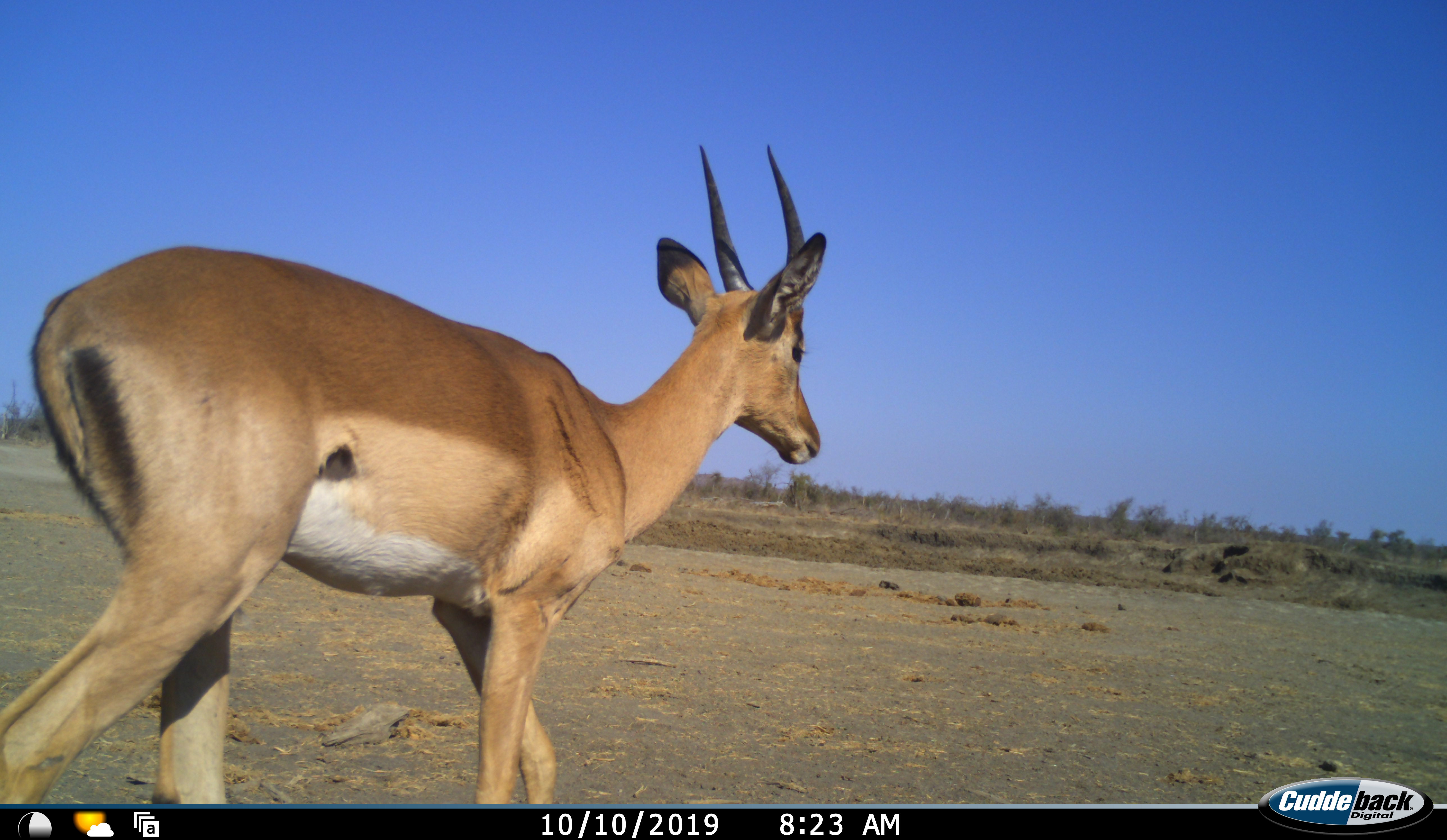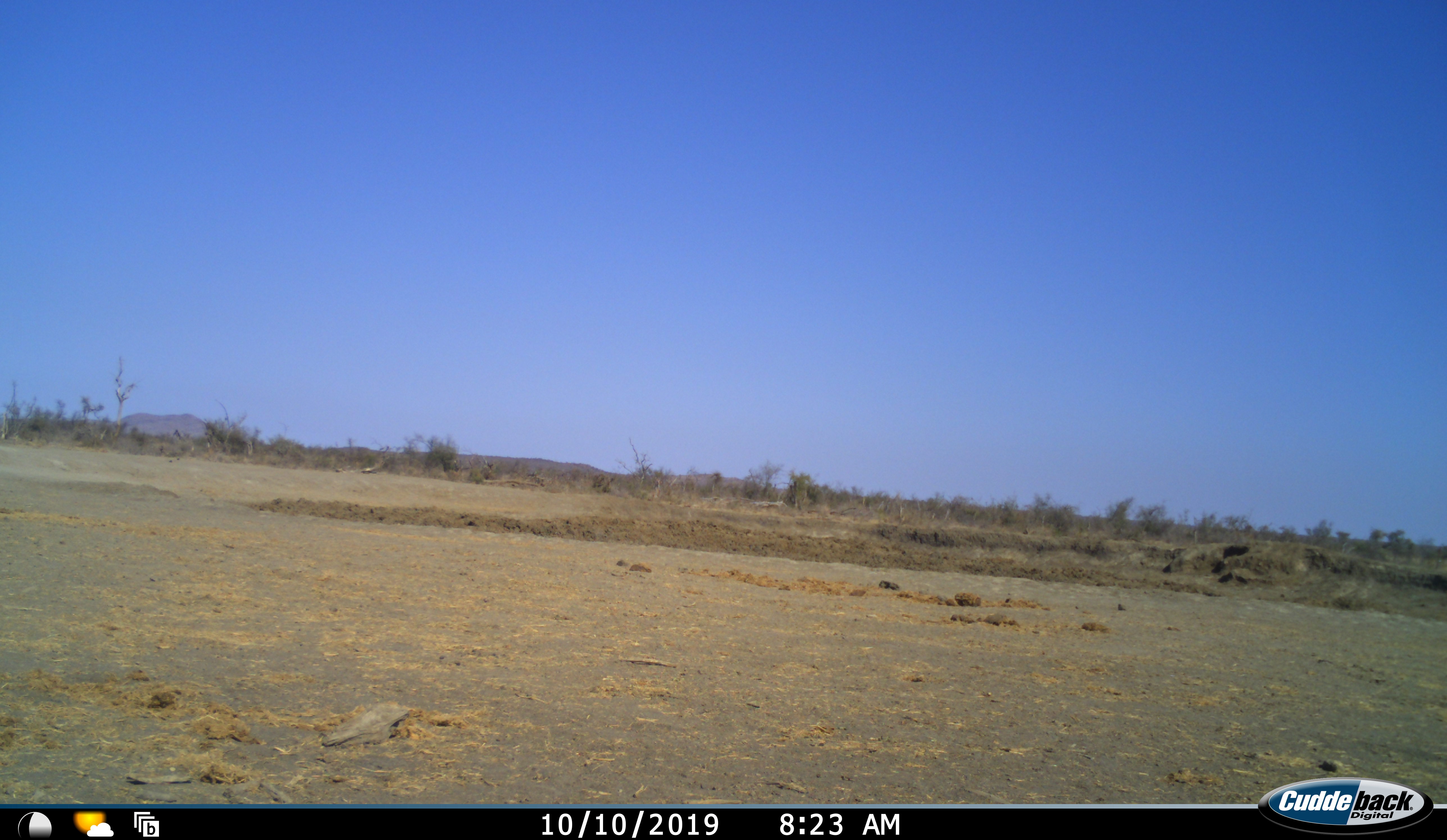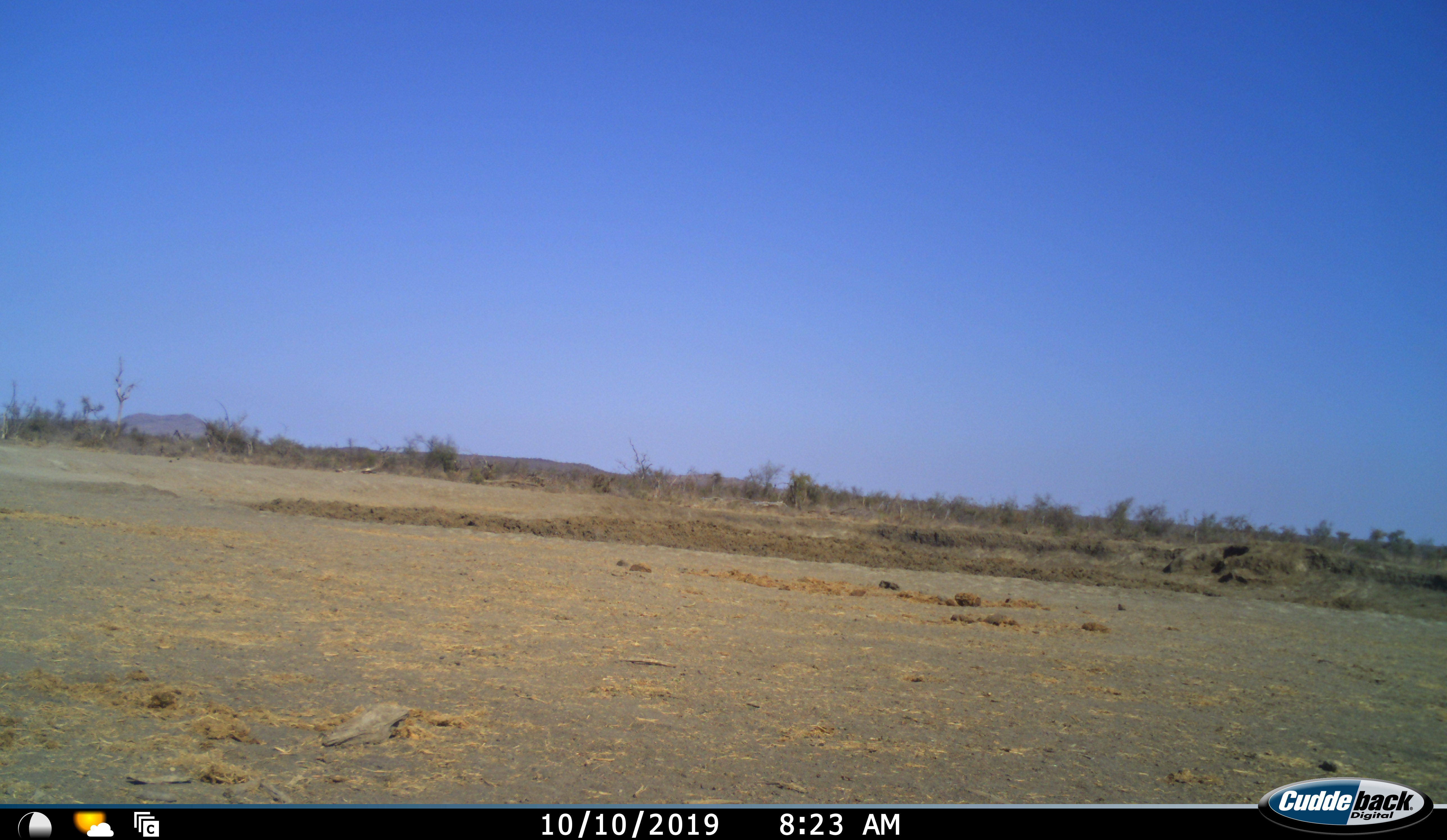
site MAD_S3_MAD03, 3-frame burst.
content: unidentified animal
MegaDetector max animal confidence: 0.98